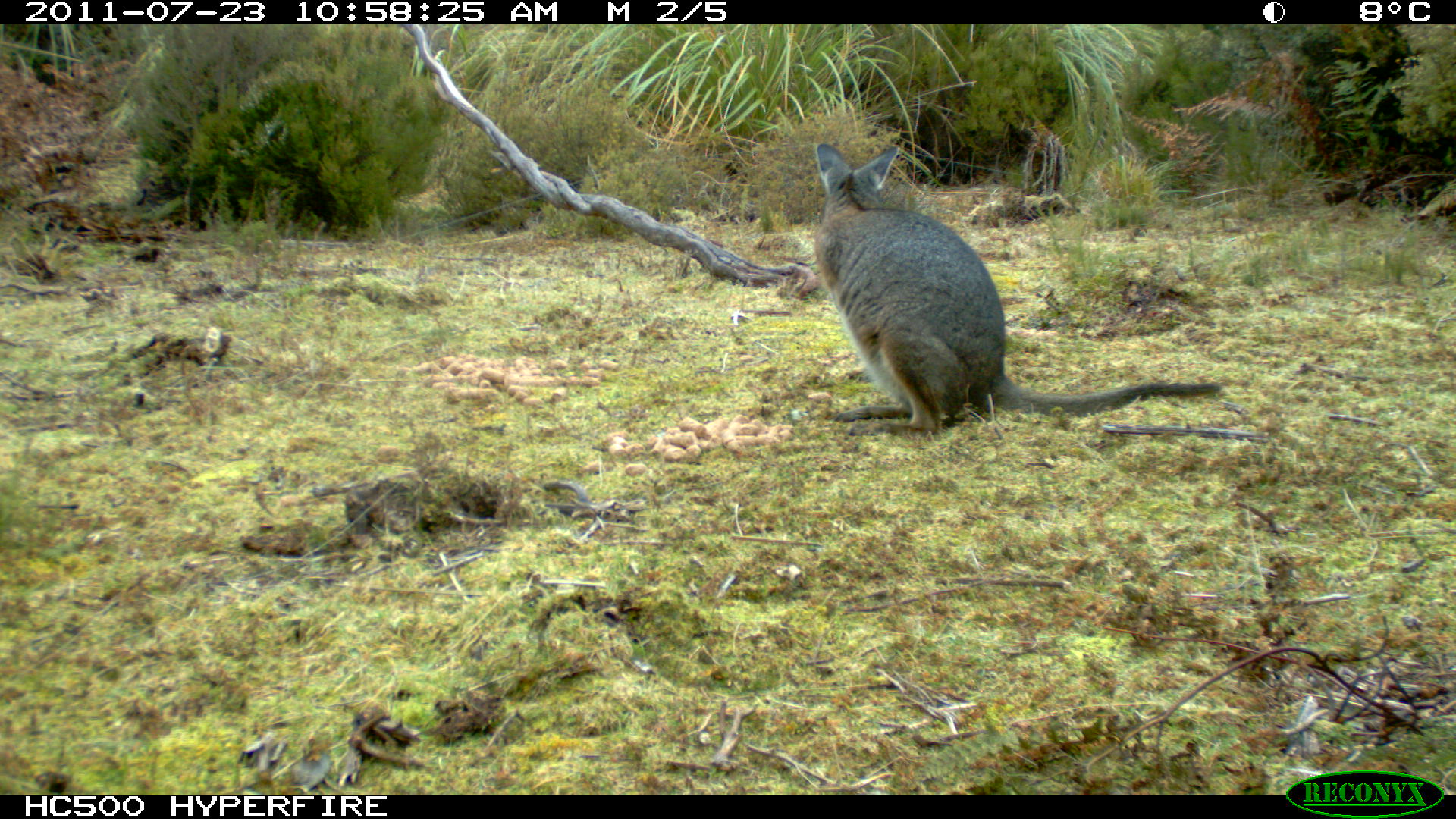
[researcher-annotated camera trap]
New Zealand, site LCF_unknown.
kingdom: Animalia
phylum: Chordata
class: Mammalia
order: Diprotodontia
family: Macropodidae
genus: Notamacropus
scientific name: Notamacropus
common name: wallaby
Wallaby (Notamacropus).